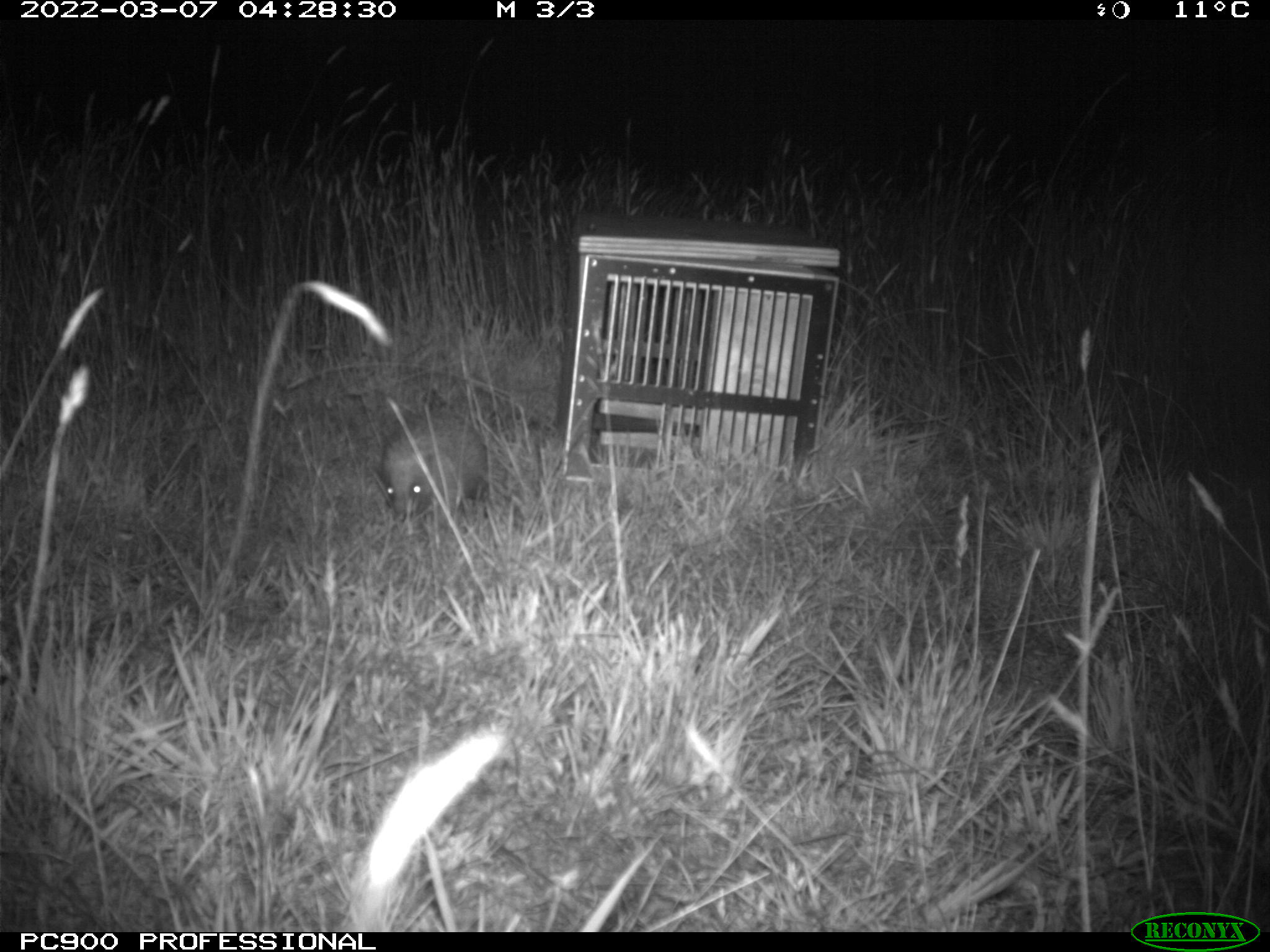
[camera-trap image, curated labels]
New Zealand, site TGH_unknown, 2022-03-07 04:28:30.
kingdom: Animalia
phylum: Chordata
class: Mammalia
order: Eulipotyphla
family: Erinaceidae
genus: Erinaceus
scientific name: Erinaceus europaeus europaeus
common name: european hedgehog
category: hedgehog